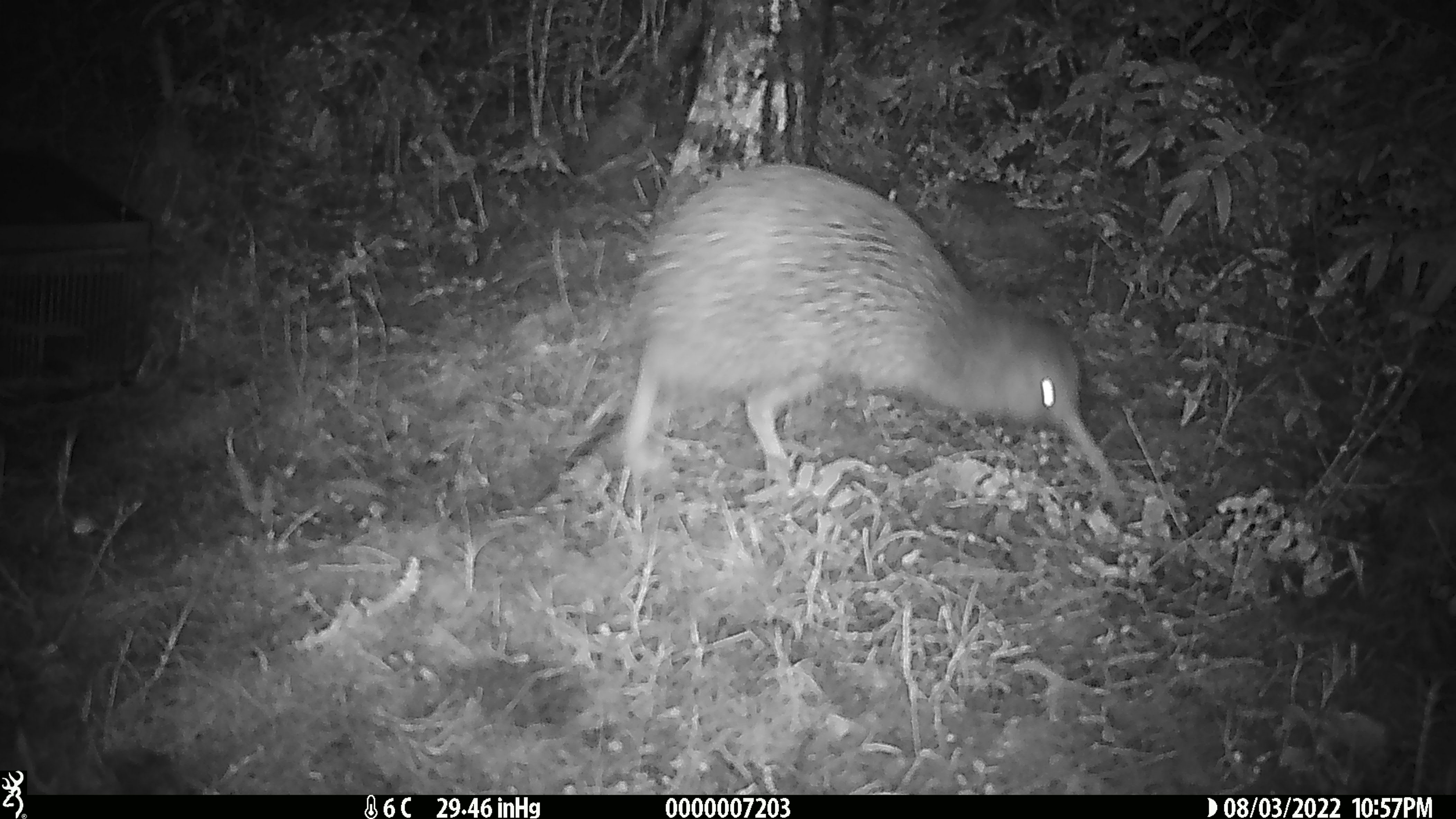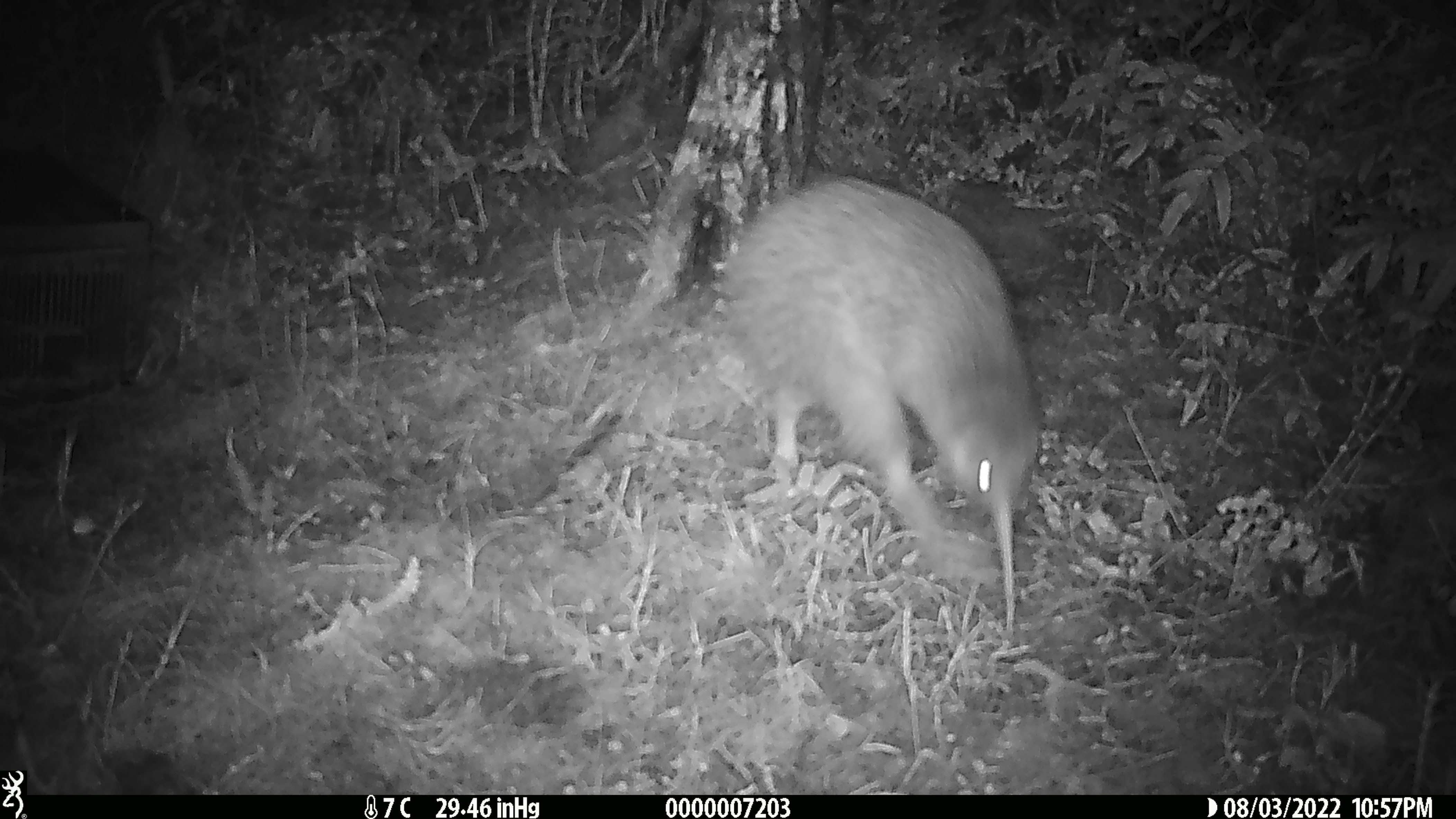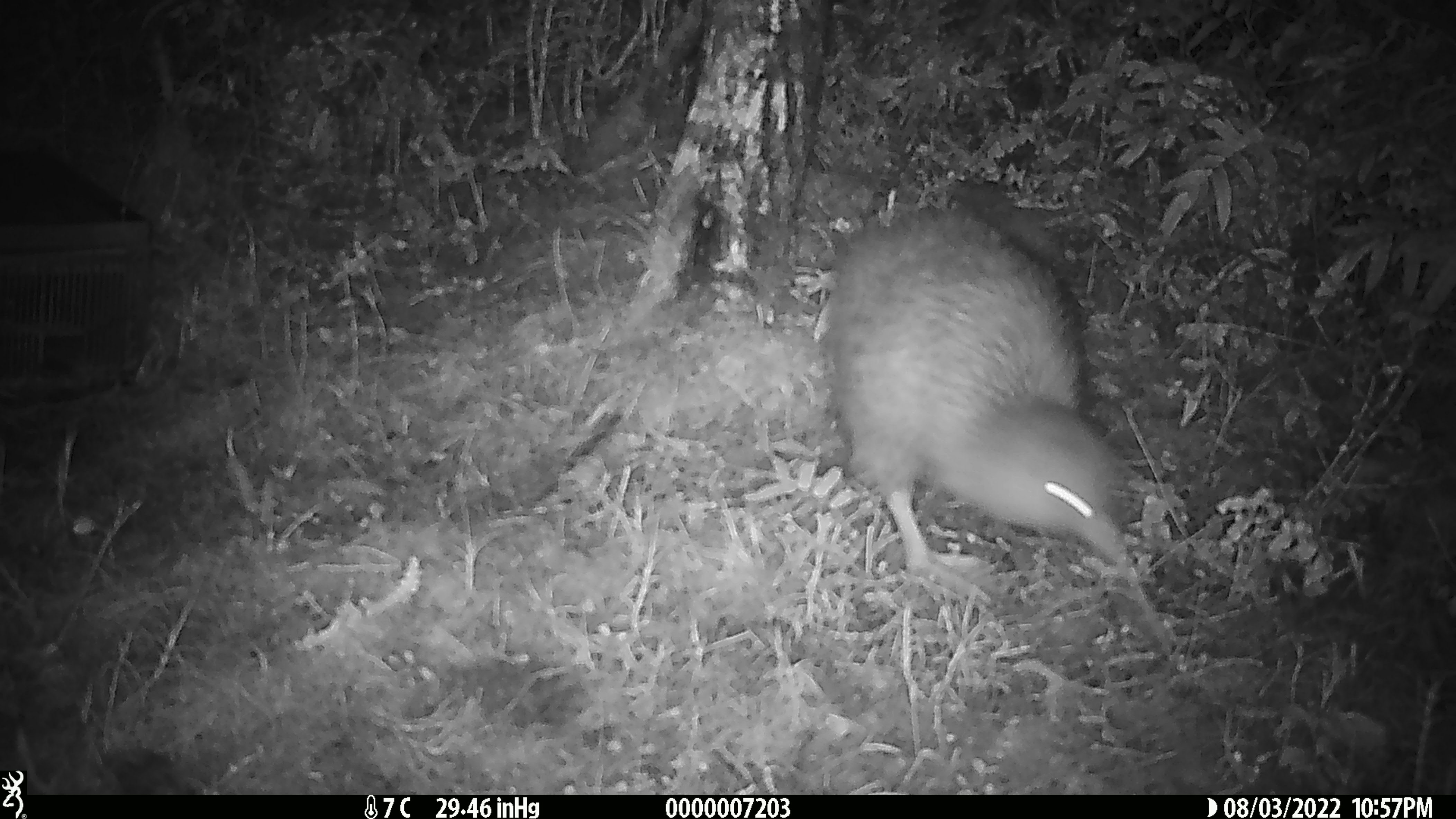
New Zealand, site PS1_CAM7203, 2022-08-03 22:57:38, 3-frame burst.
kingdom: Animalia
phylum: Chordata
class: Aves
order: Apterygiformes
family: Apterygidae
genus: Apteryx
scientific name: Apteryx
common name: kiwi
Kiwi (Apteryx).